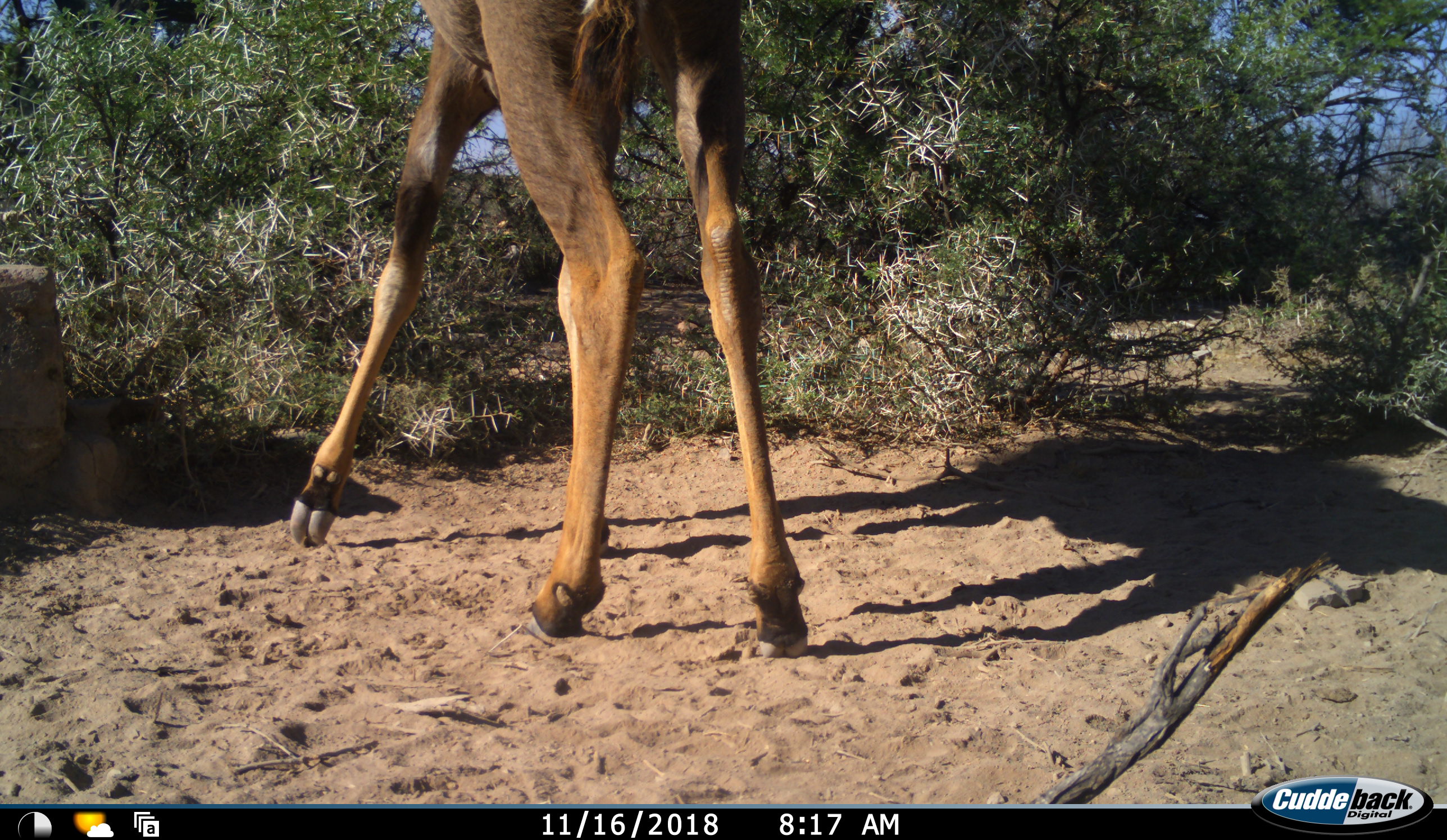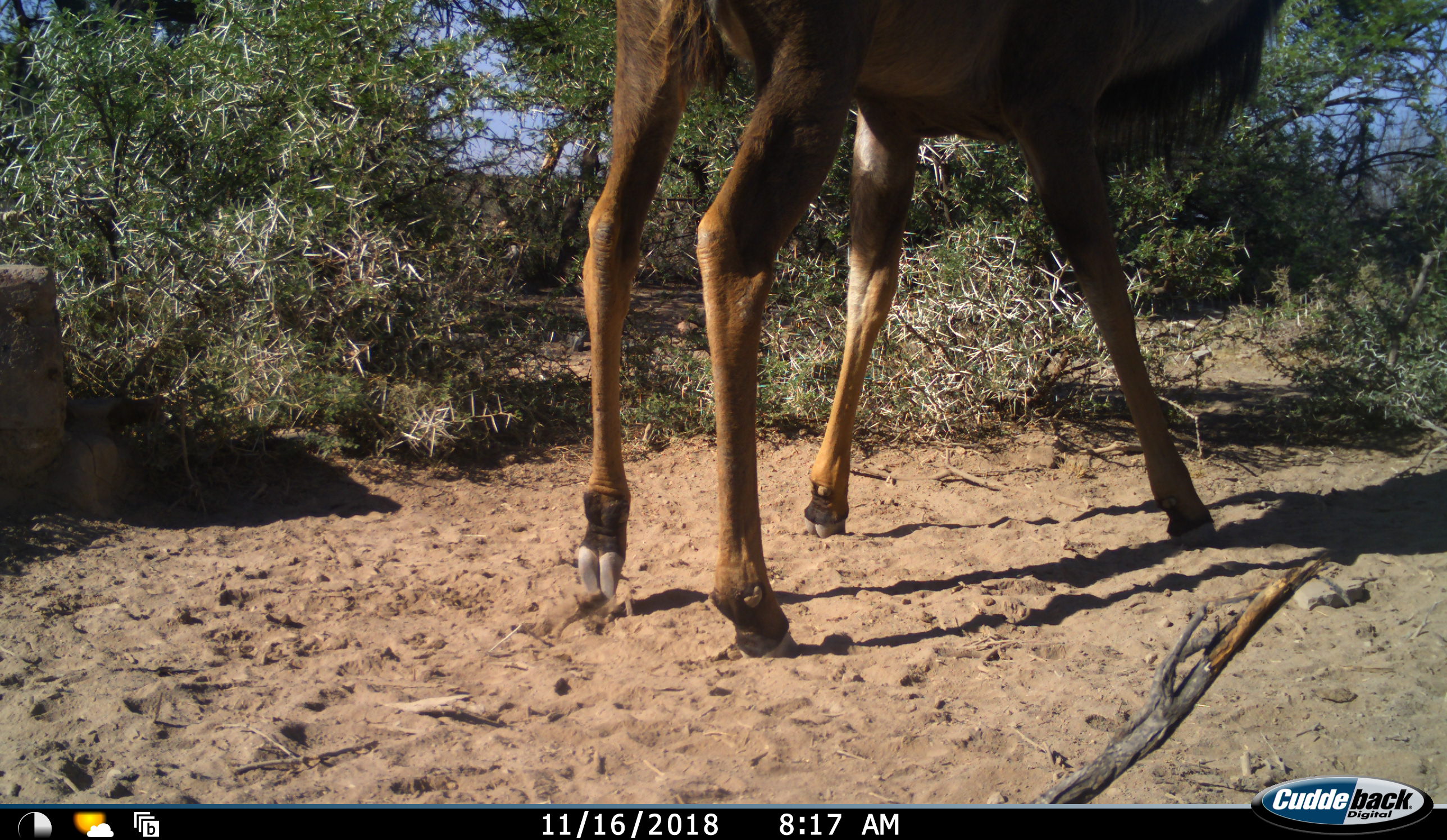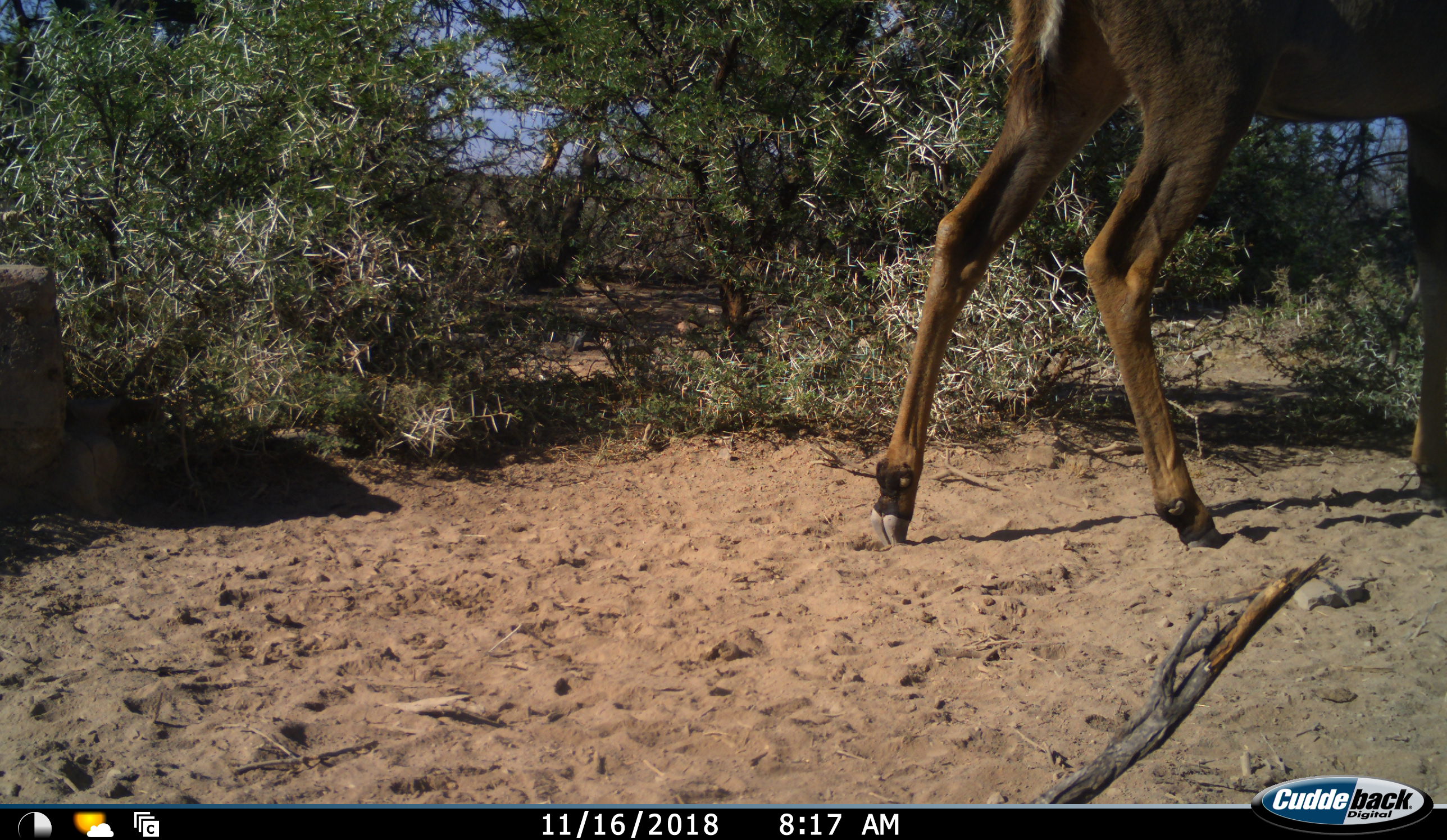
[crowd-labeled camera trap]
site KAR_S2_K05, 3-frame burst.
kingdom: Animalia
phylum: Chordata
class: Mammalia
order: Artiodactyla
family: Bovidae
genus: Tragelaphus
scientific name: Tragelaphus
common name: kudu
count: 1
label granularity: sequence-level